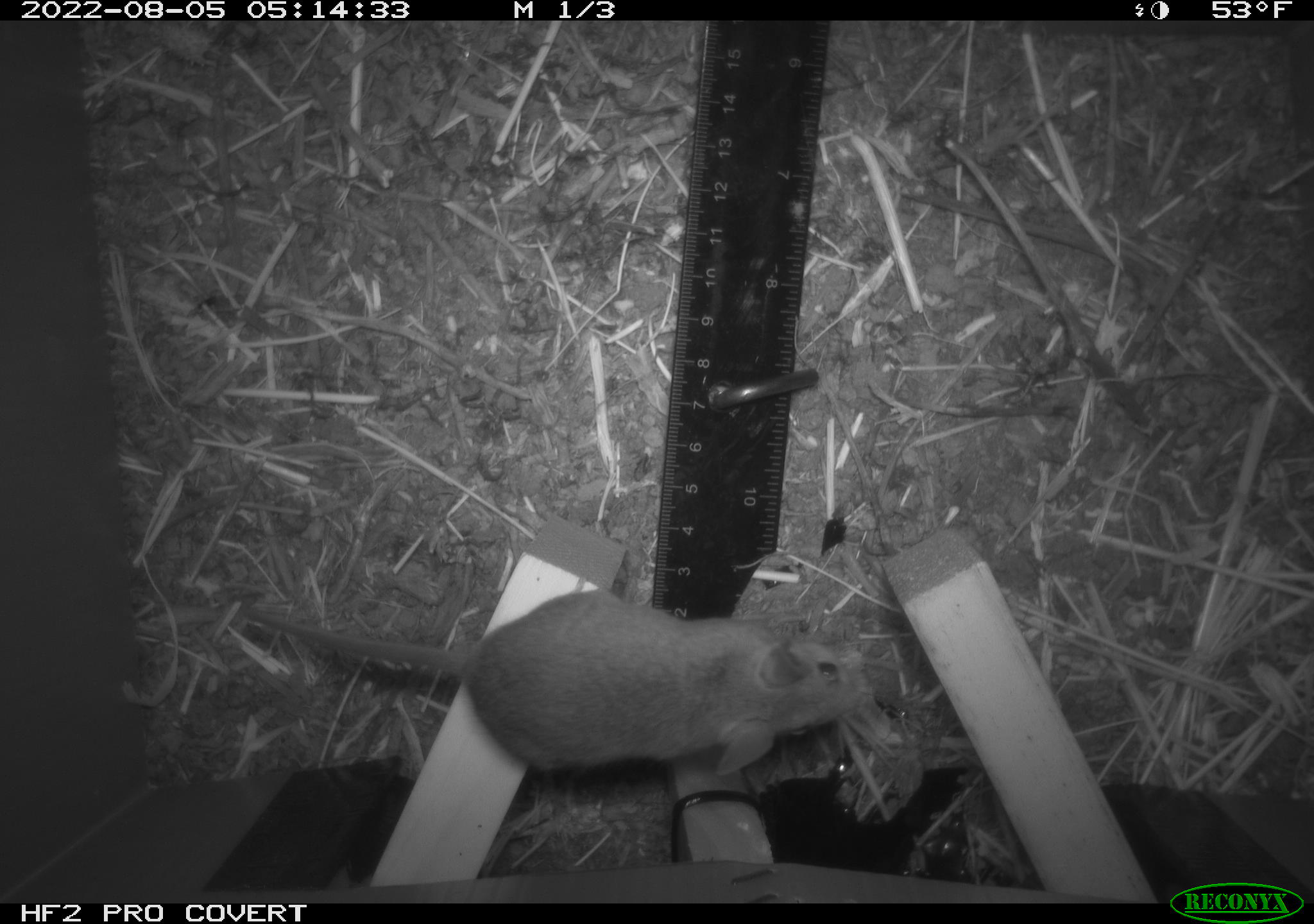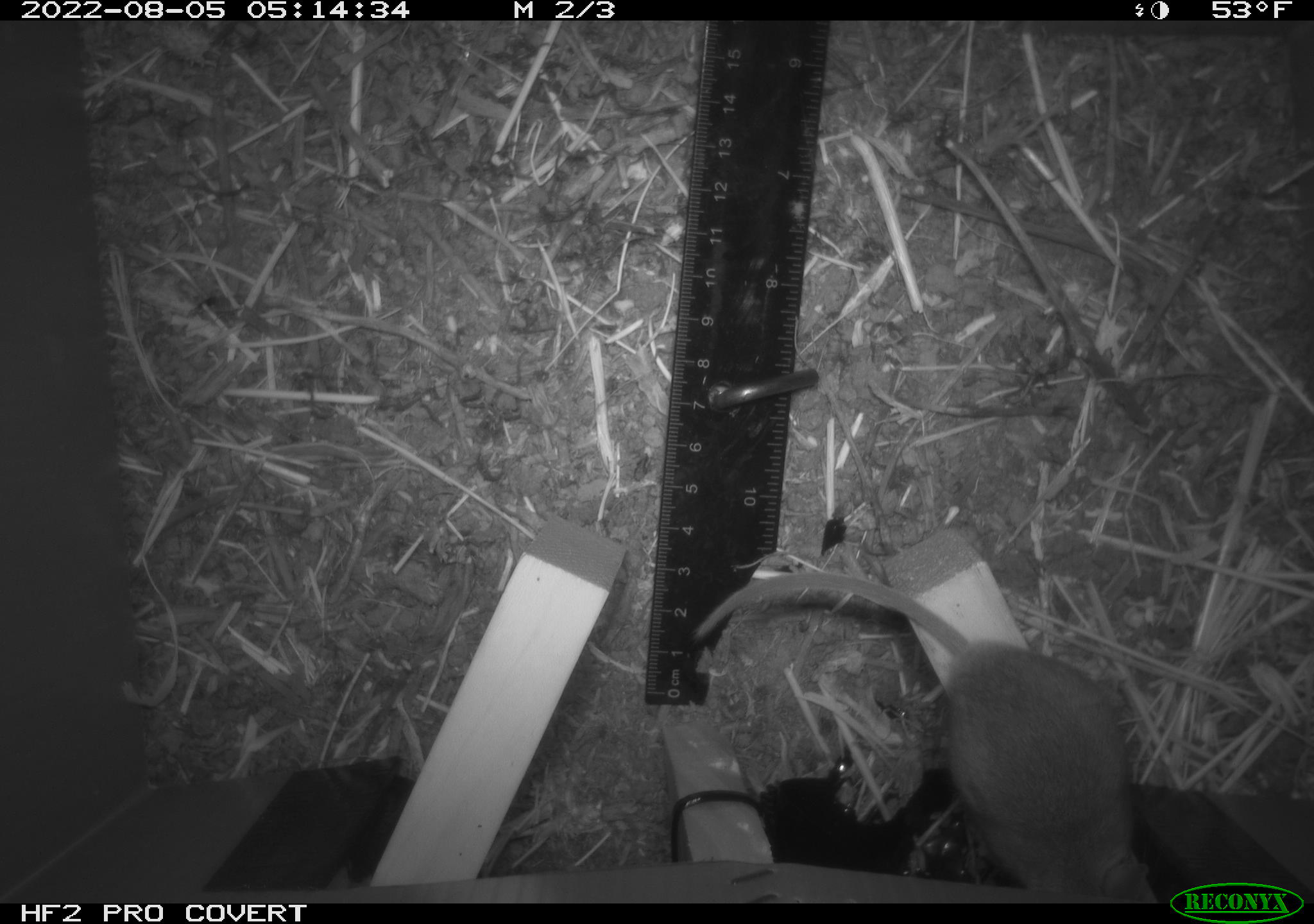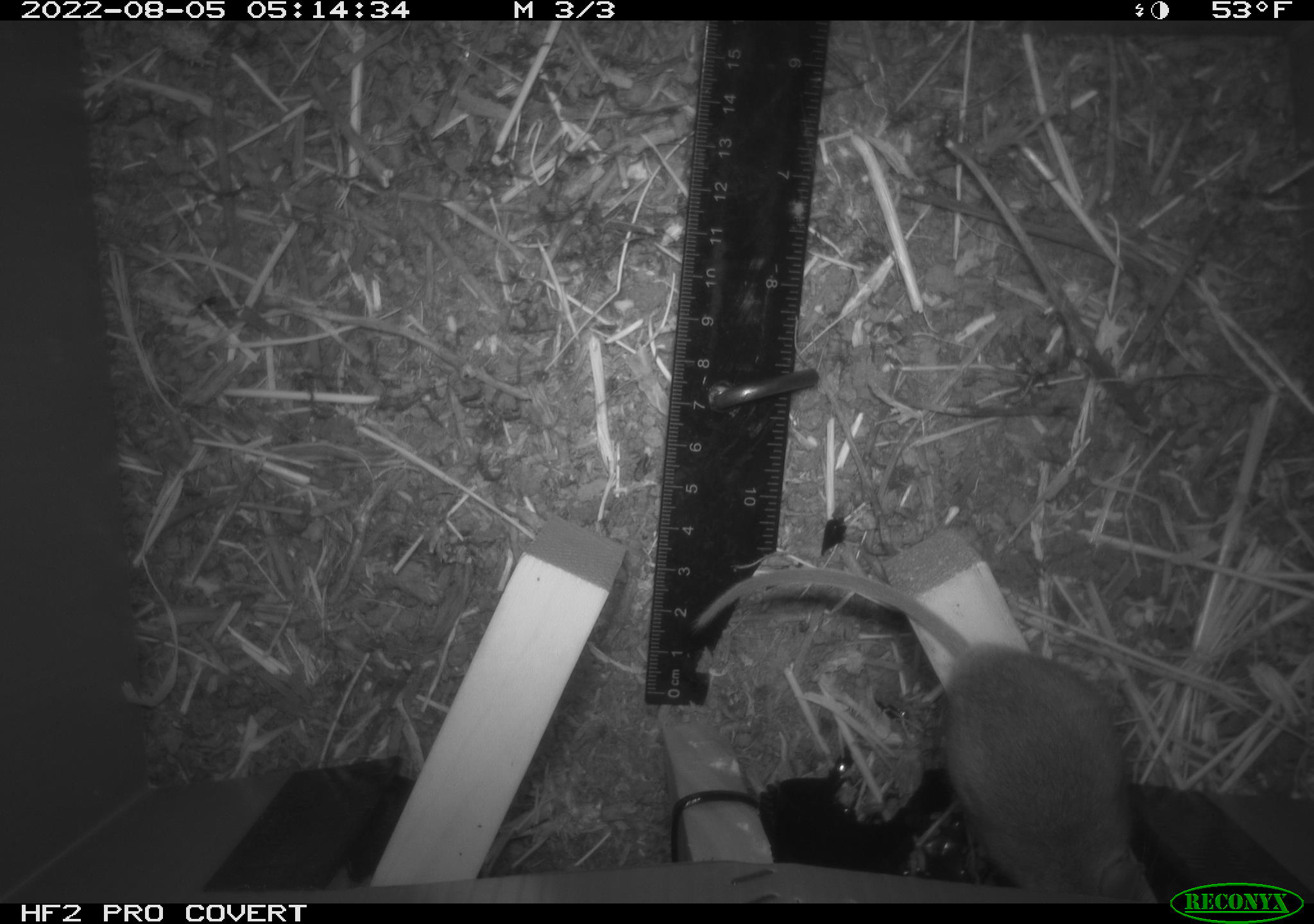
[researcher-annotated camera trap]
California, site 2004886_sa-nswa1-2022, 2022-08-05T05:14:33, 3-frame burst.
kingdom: Animalia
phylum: Chordata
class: Mammalia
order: Rodentia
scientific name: Rodentia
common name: rodent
Rodent (Rodentia).